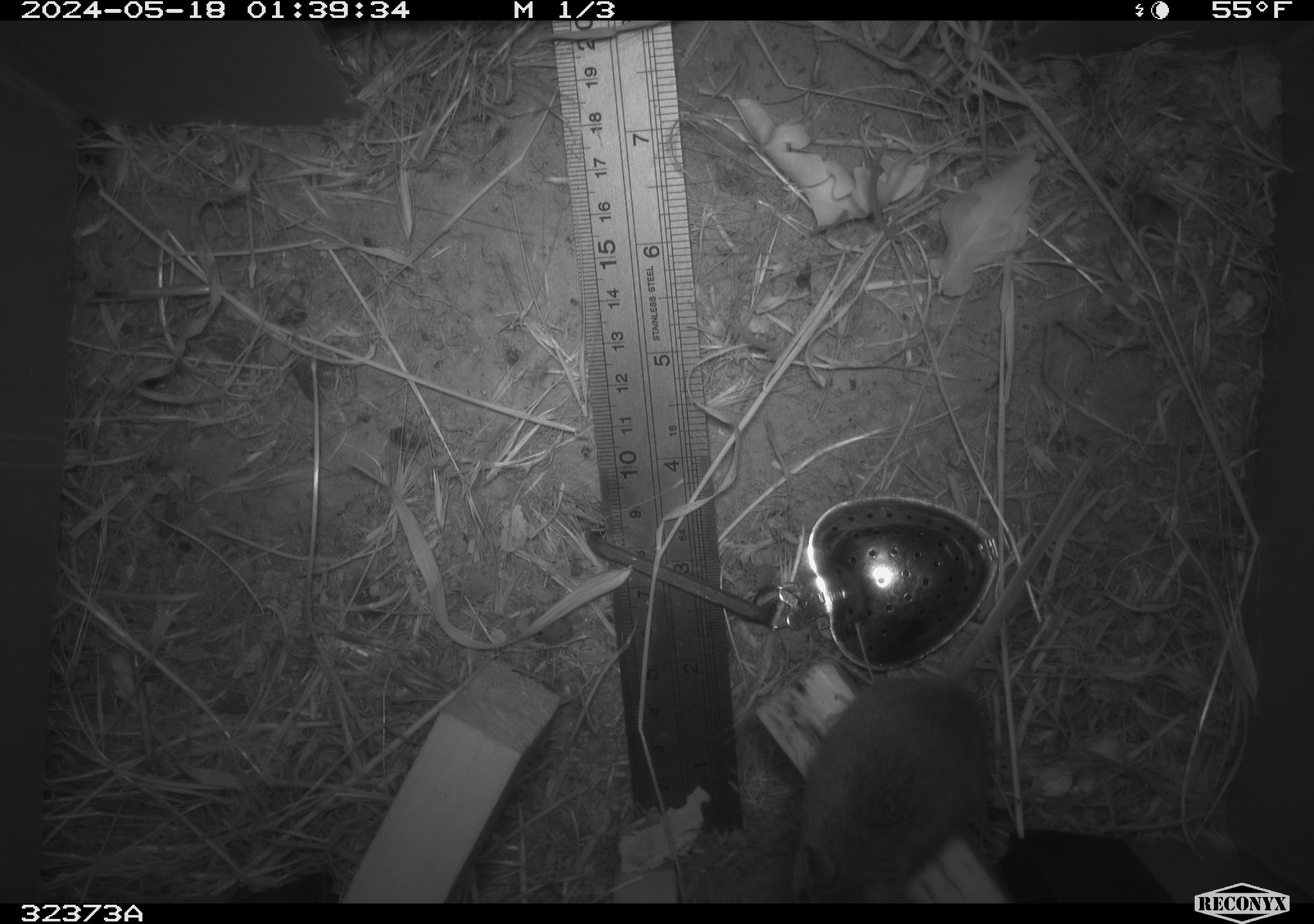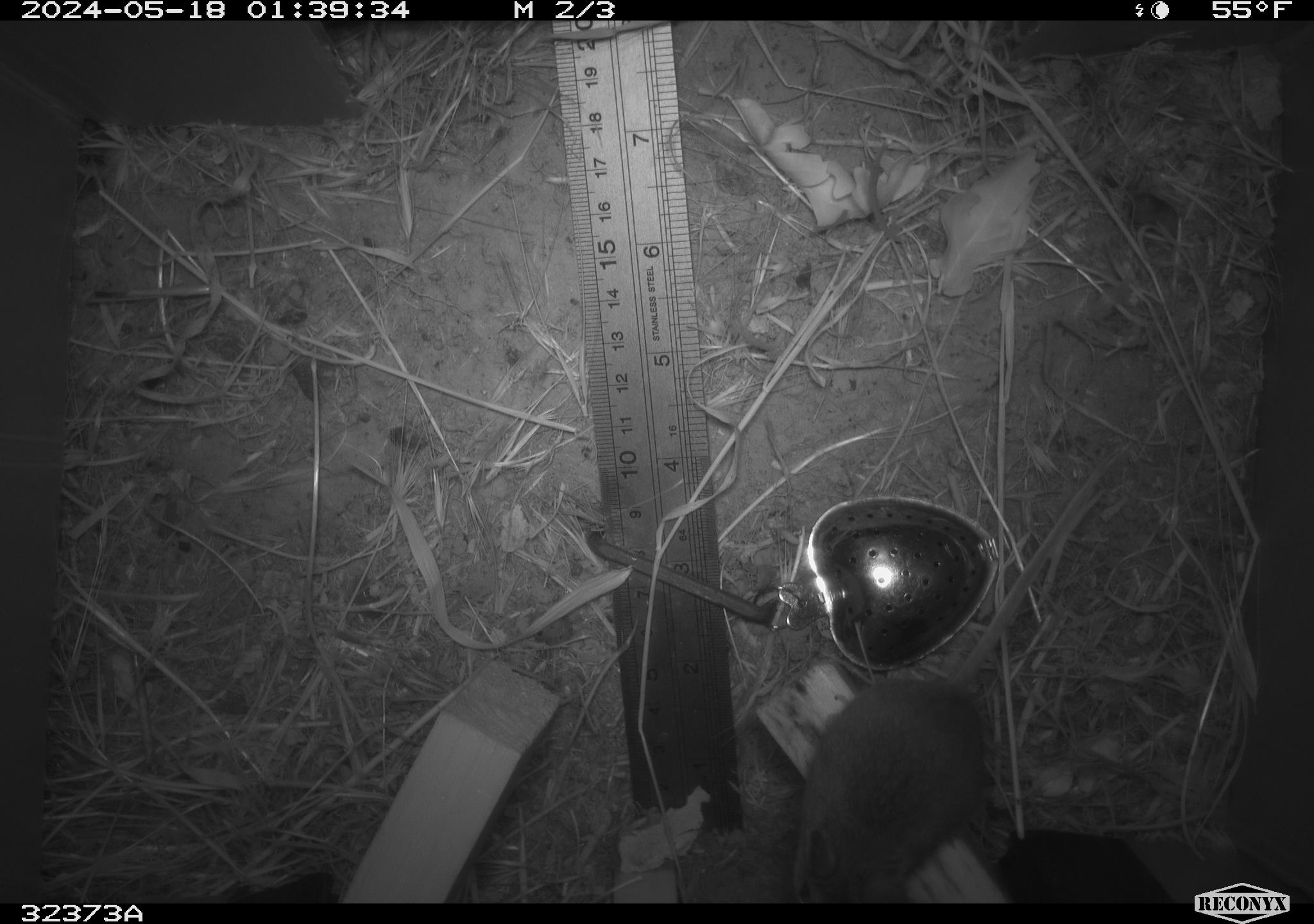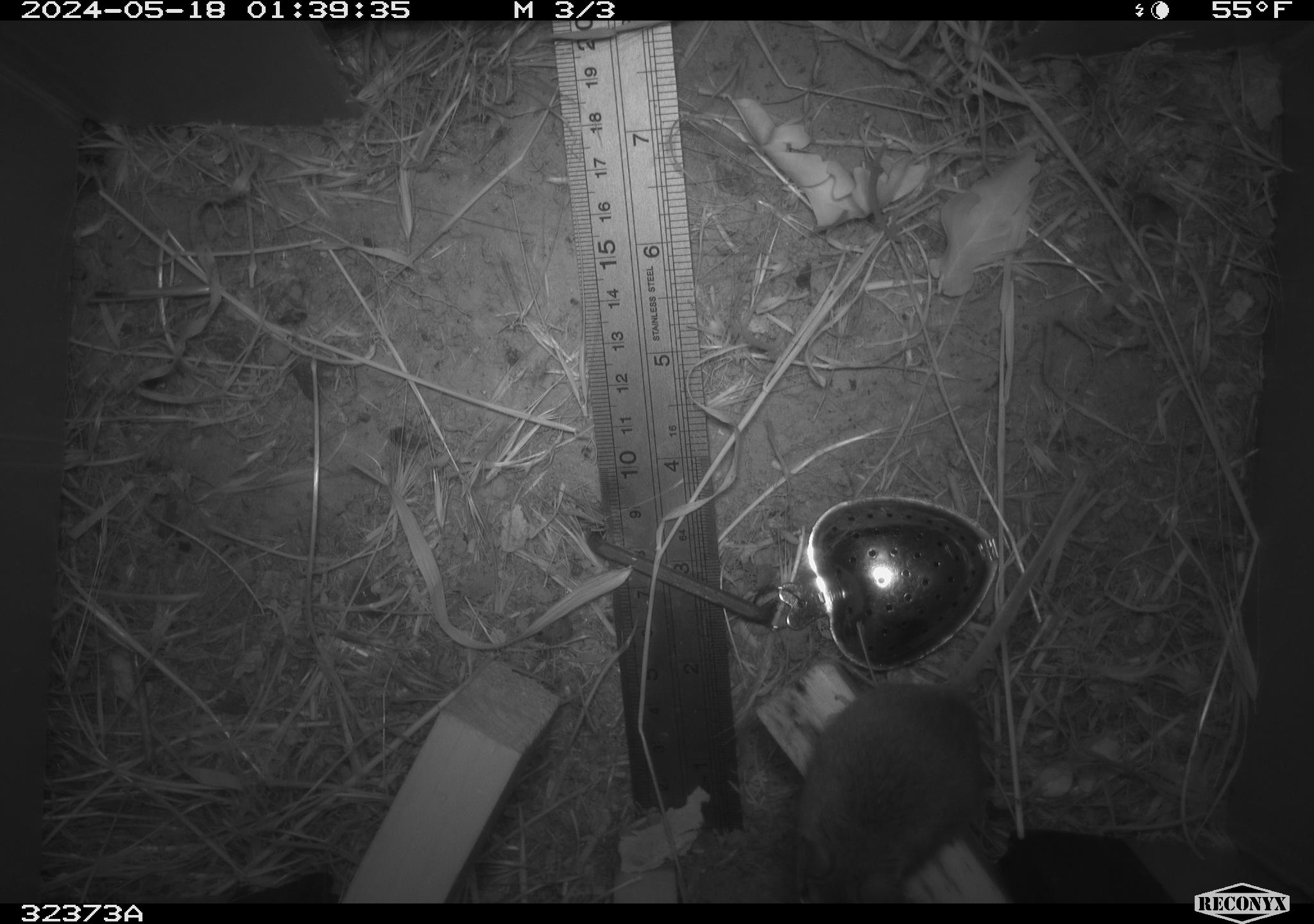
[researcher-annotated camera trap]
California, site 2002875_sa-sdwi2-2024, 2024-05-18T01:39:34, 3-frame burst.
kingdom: Animalia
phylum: Chordata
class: Mammalia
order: Rodentia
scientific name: Rodentia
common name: mouse species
Mouse species (Rodentia).